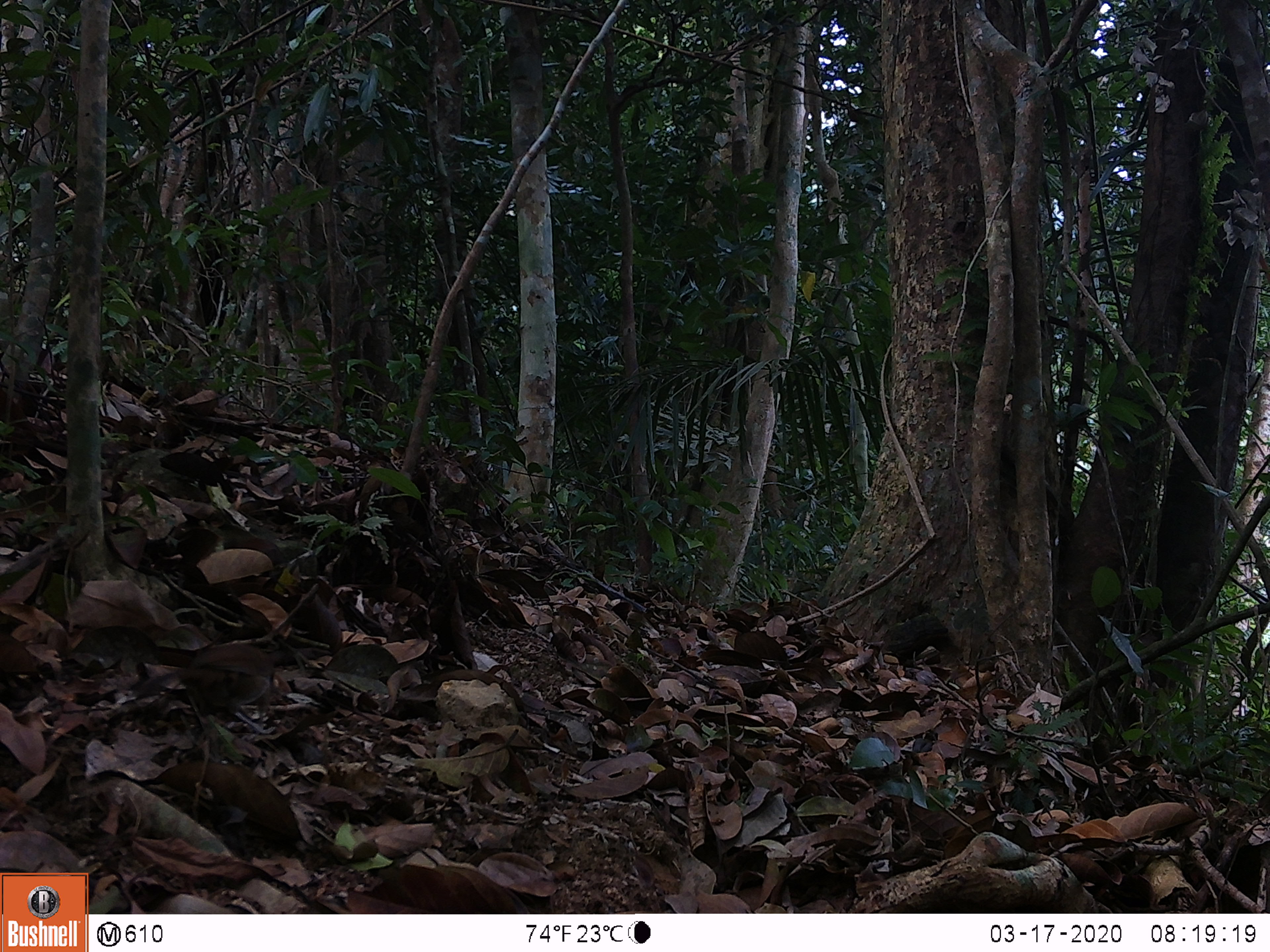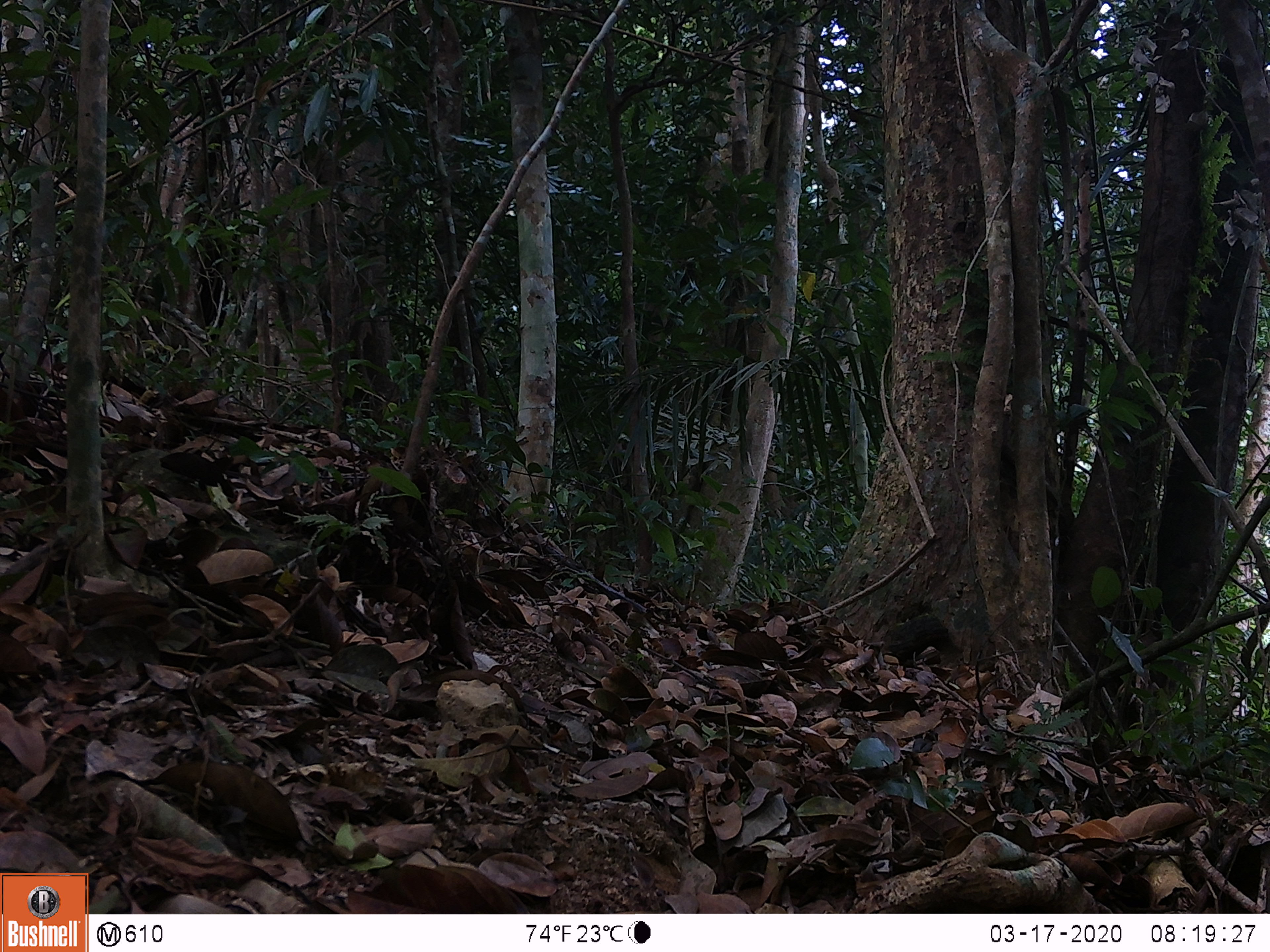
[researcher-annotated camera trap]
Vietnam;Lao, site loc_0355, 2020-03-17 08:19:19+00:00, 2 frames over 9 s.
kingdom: Animalia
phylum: Chordata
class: Aves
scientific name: Aves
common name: bird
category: unidentified bird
Unidentified bird (bird) (Aves). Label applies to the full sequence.